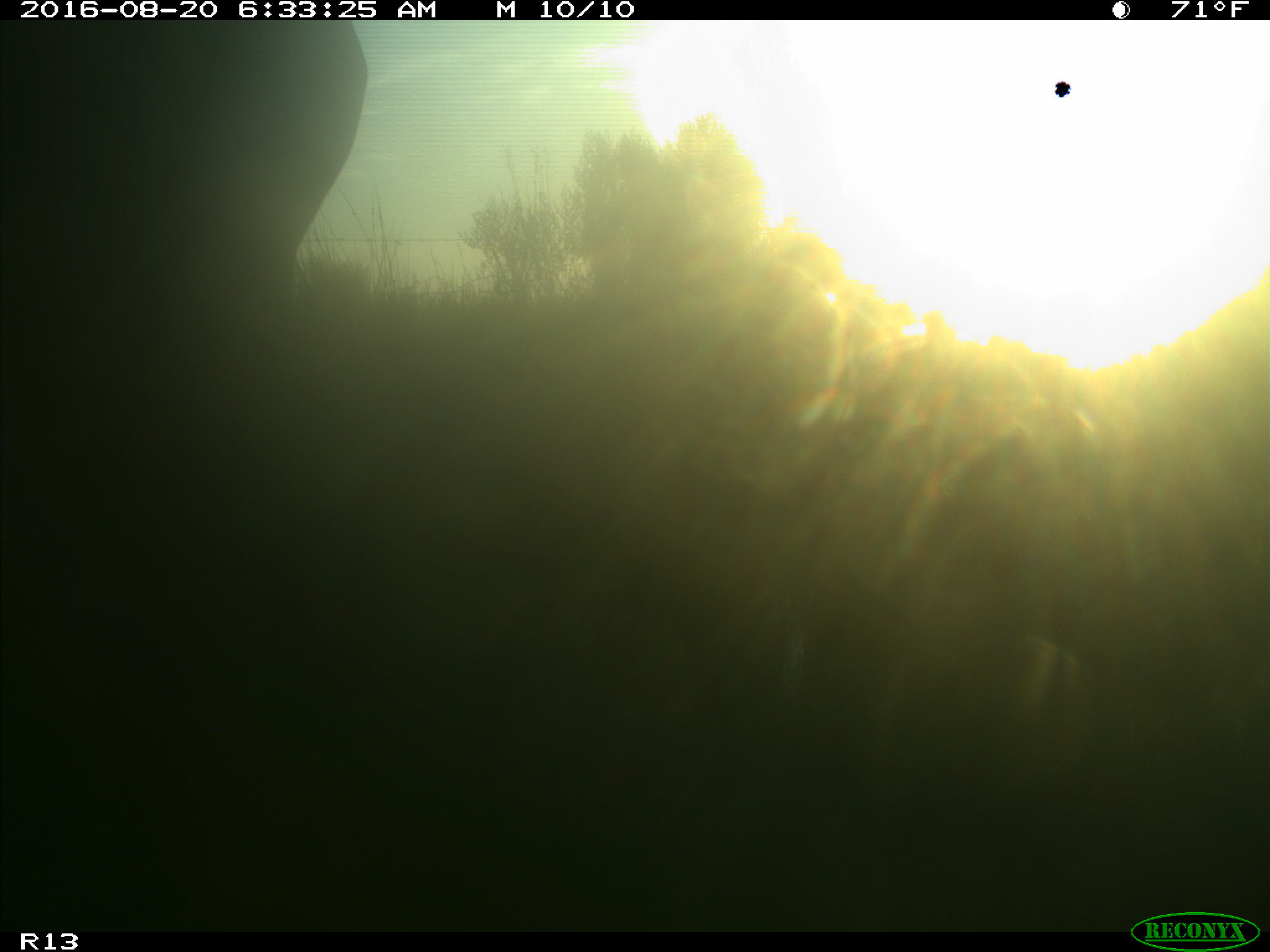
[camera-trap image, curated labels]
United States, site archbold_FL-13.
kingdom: Animalia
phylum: Chordata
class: Mammalia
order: Artiodactyla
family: Bovidae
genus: Bos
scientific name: Bos taurus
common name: domestic cow